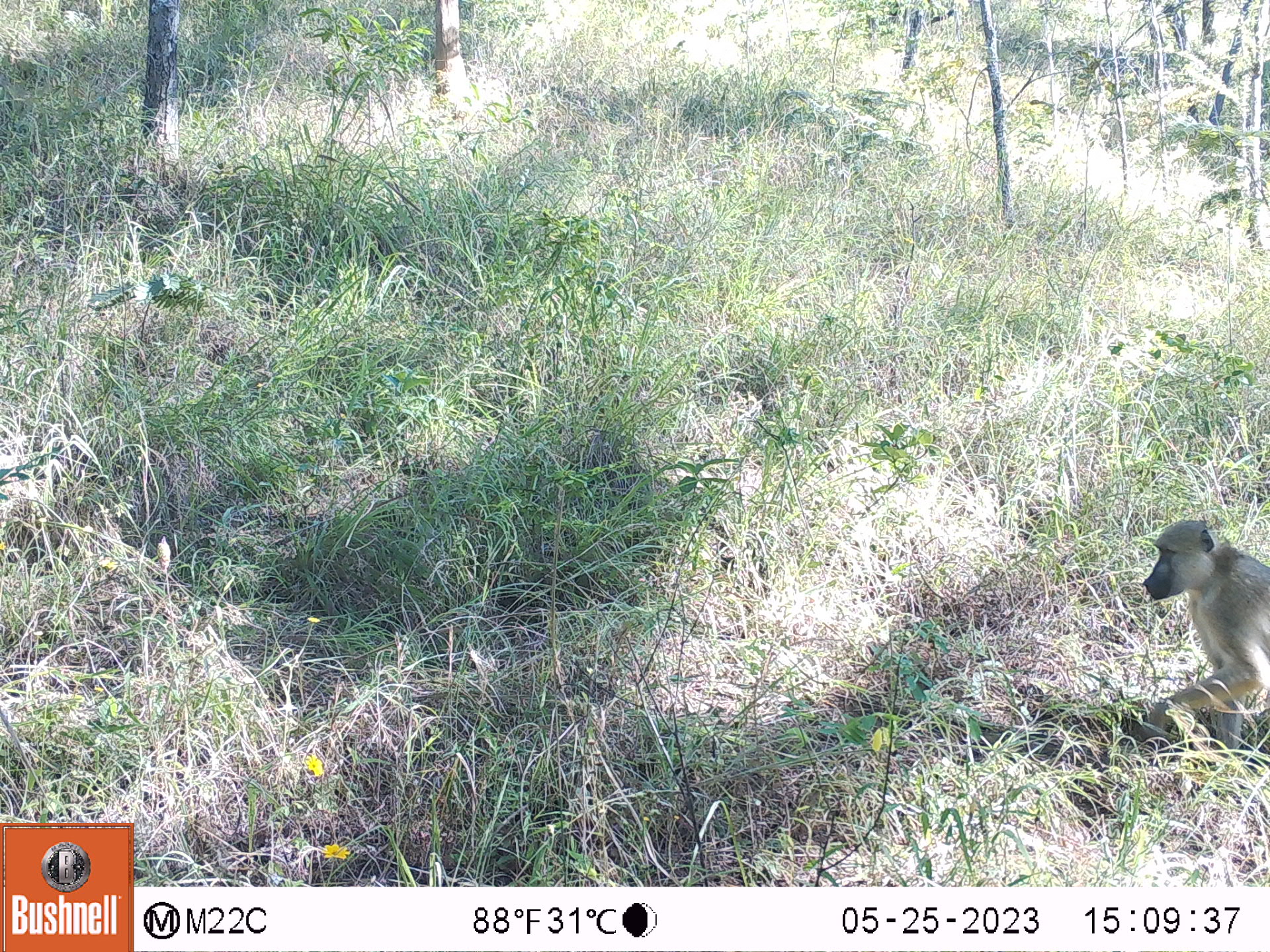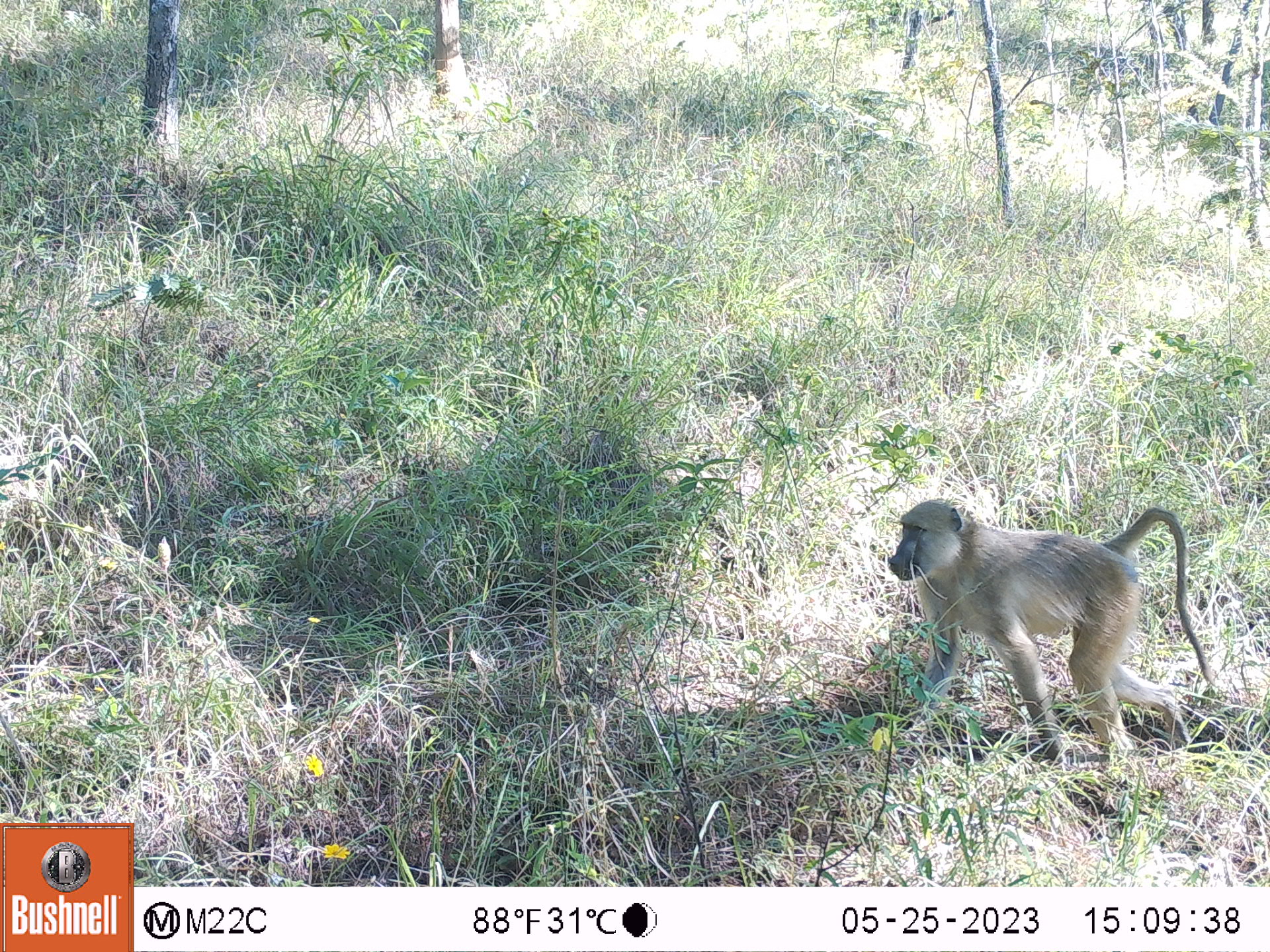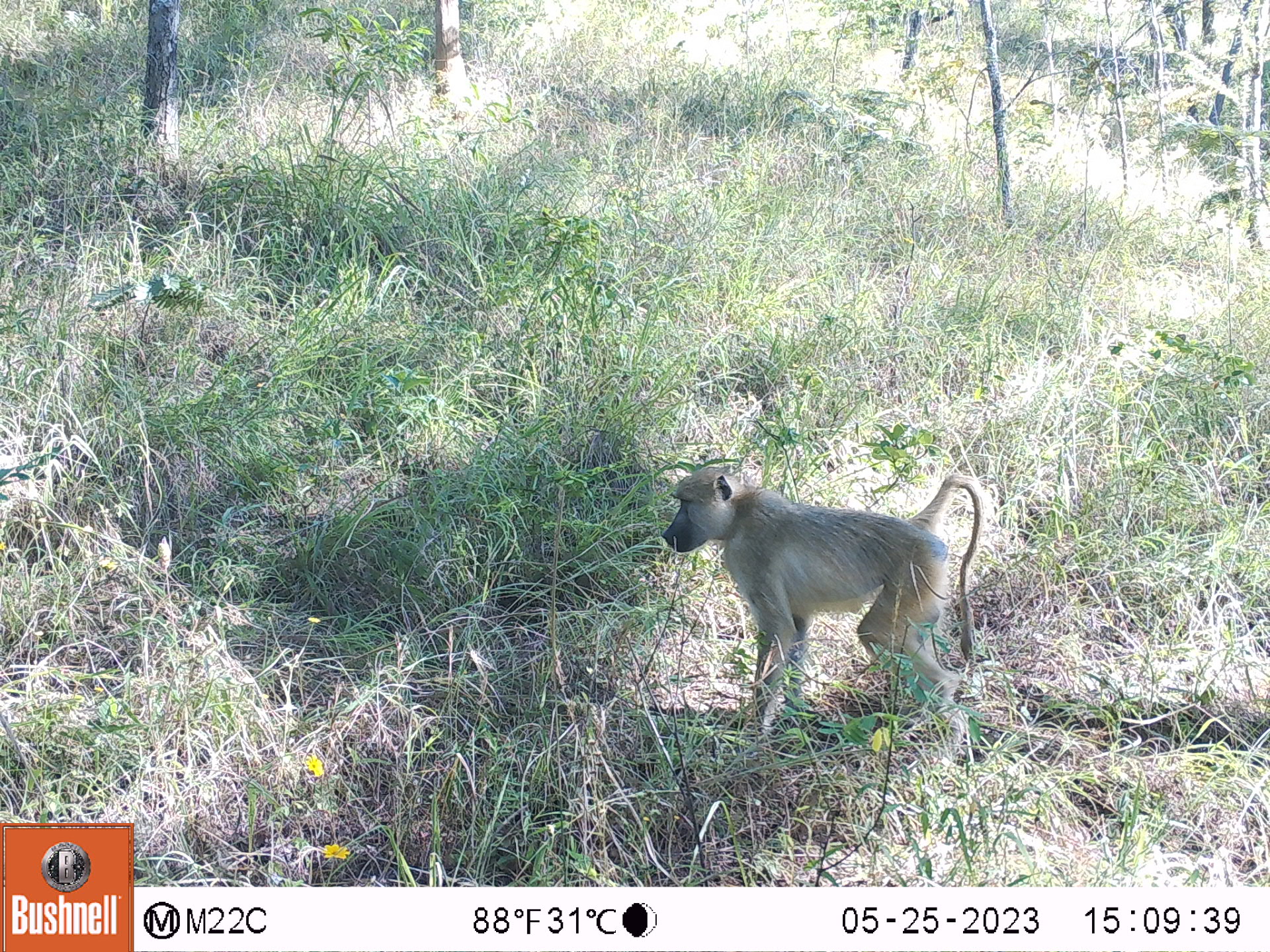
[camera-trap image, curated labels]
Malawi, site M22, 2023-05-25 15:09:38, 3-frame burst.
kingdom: Animalia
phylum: Chordata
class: Mammalia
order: Primates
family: Cercopithecidae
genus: Papio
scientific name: Papio cynocephalus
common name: yellow baboon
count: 1